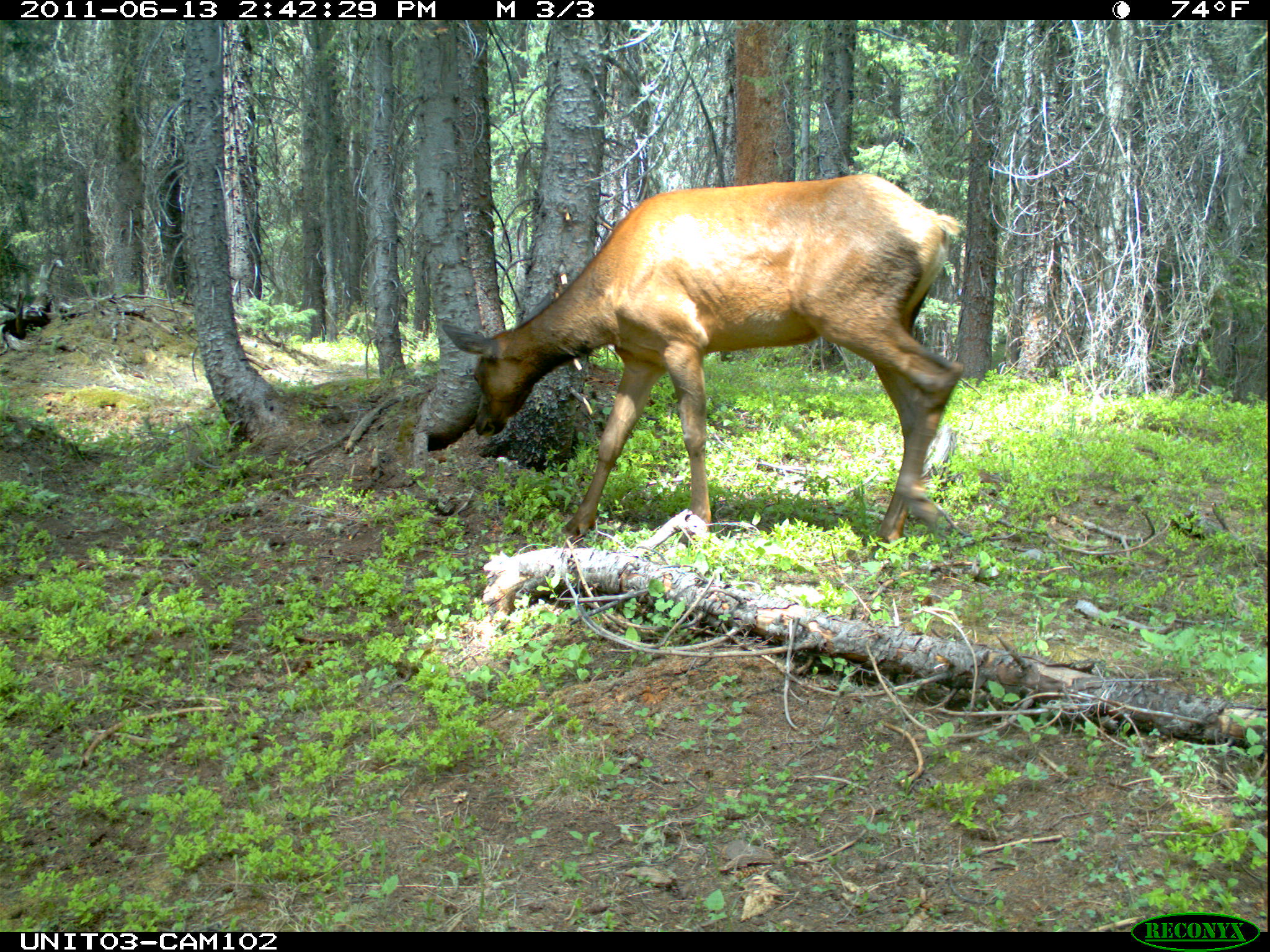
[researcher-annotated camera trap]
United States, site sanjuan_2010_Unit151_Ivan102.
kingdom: Animalia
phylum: Chordata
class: Mammalia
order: Artiodactyla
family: Cervidae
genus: Cervus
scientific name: Cervus elaphus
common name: red deer